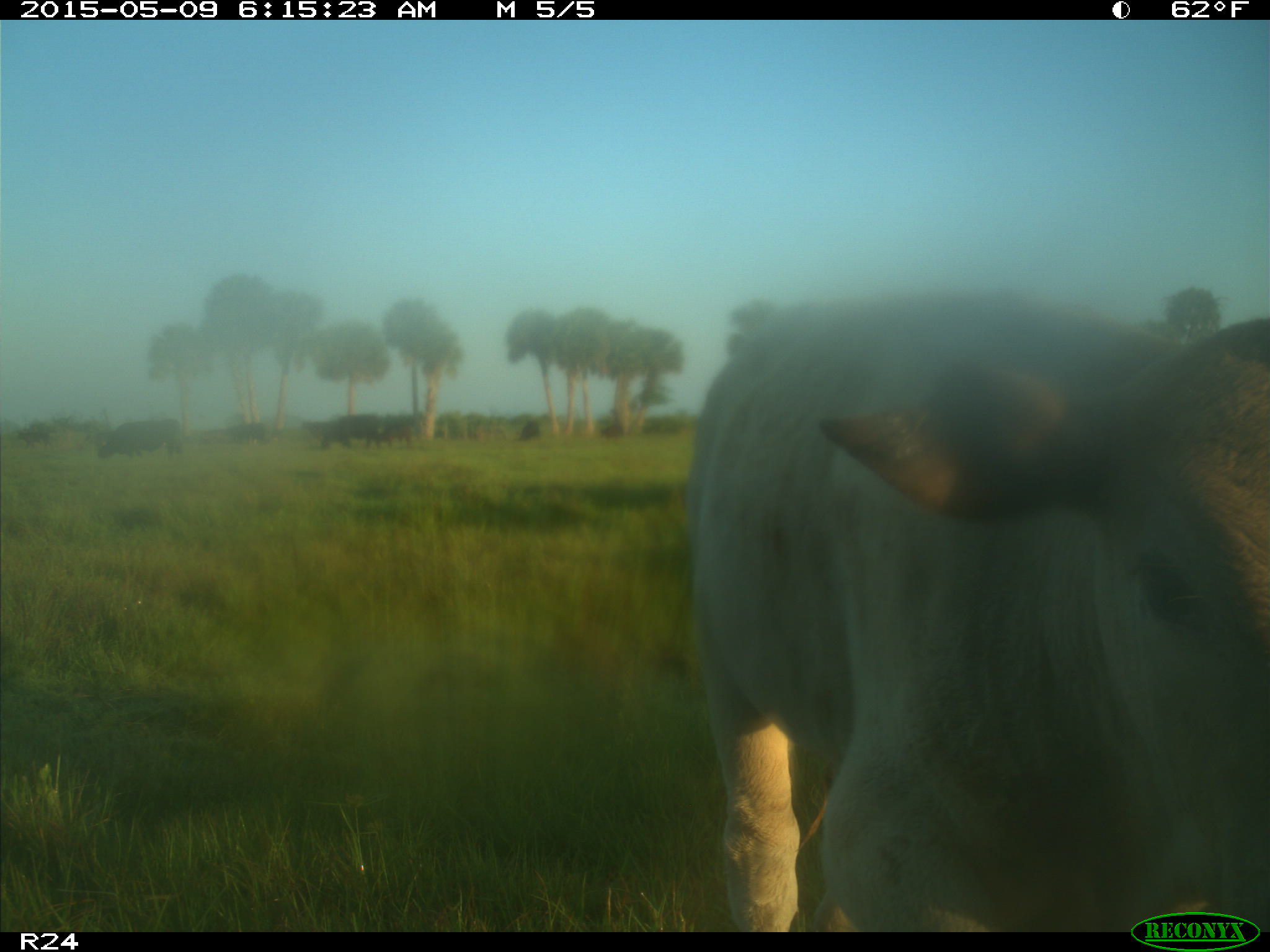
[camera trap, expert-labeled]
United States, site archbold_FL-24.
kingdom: Animalia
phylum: Chordata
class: Mammalia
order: Artiodactyla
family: Bovidae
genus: Bos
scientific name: Bos taurus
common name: domestic cow